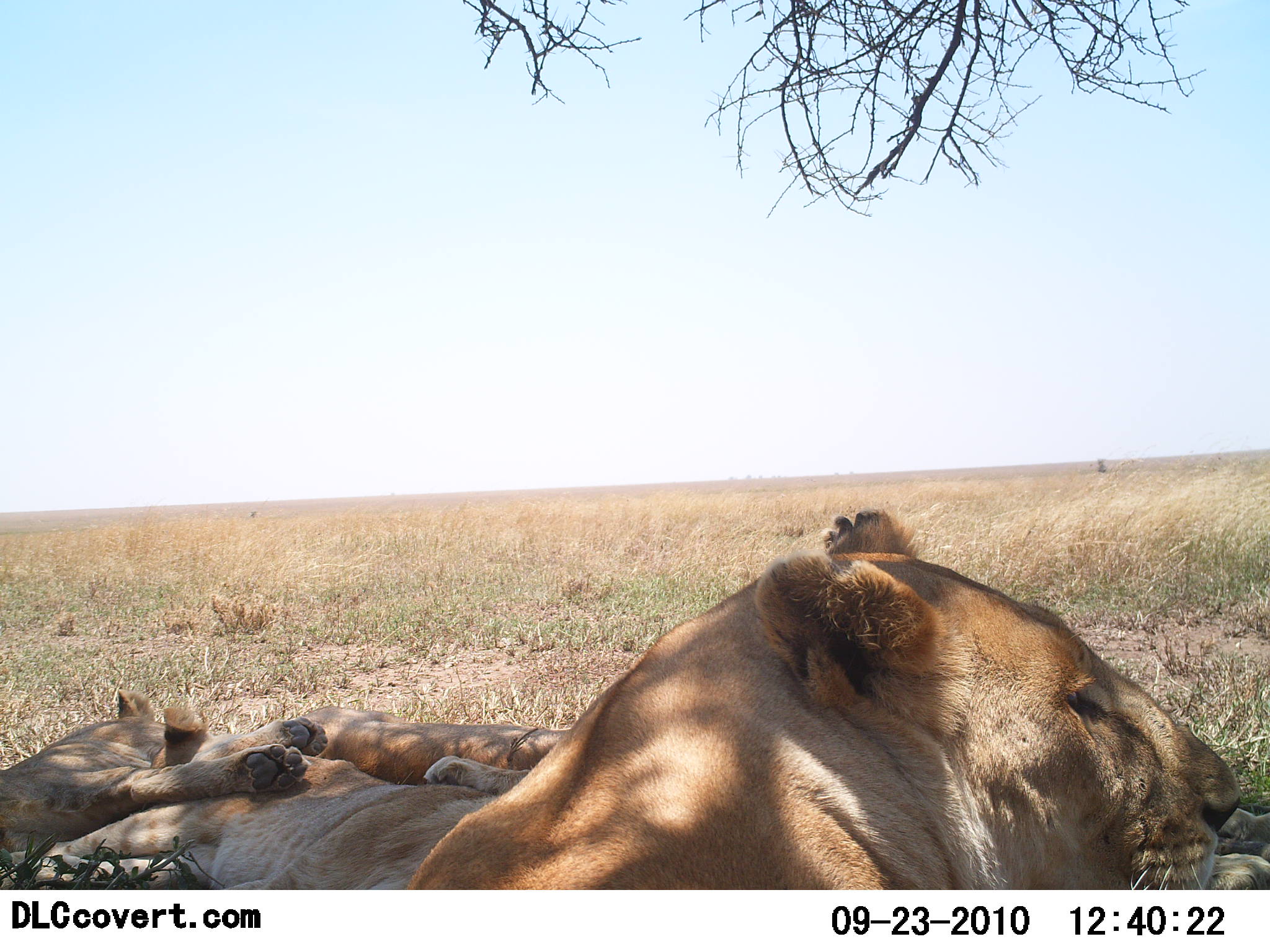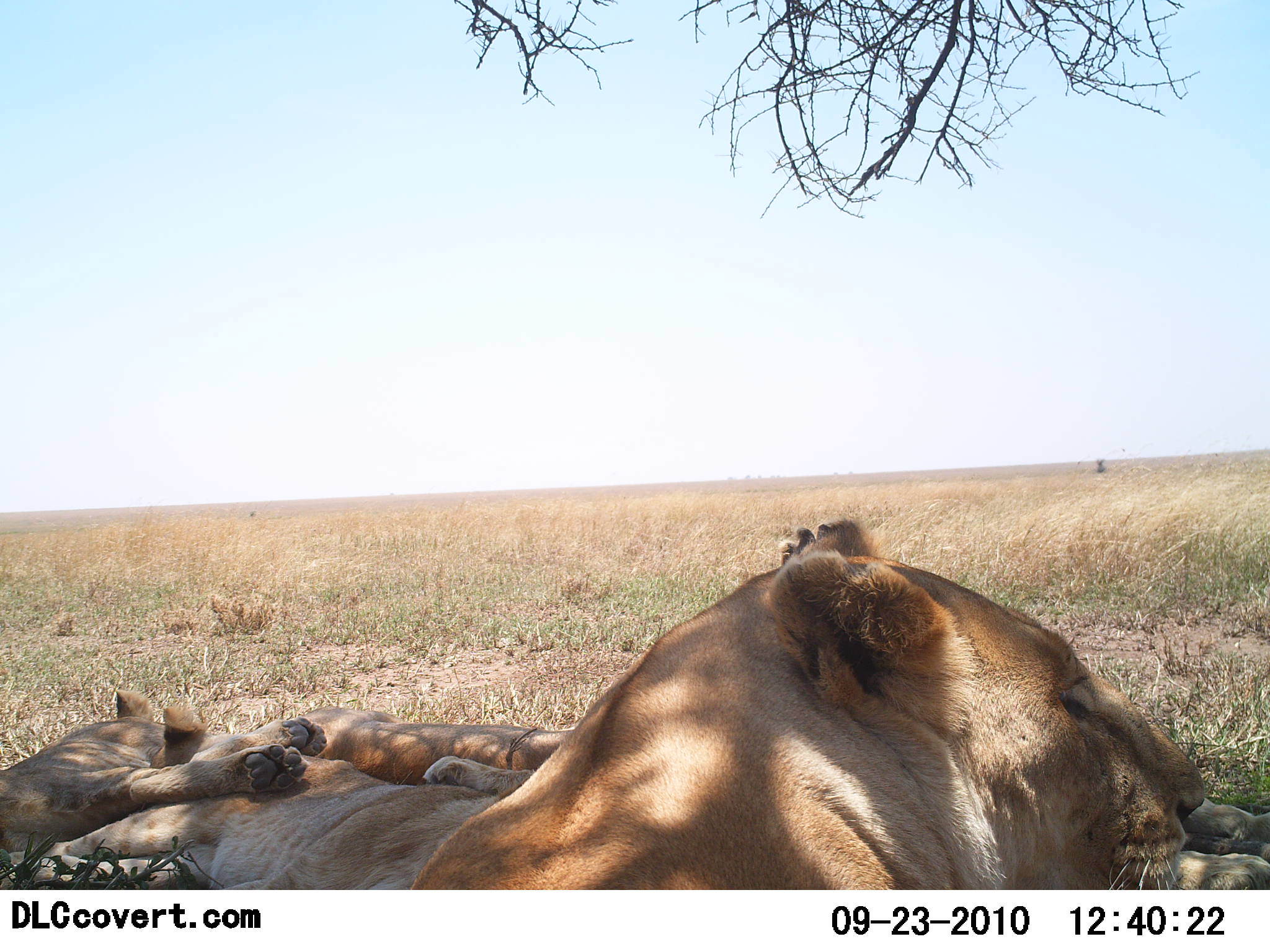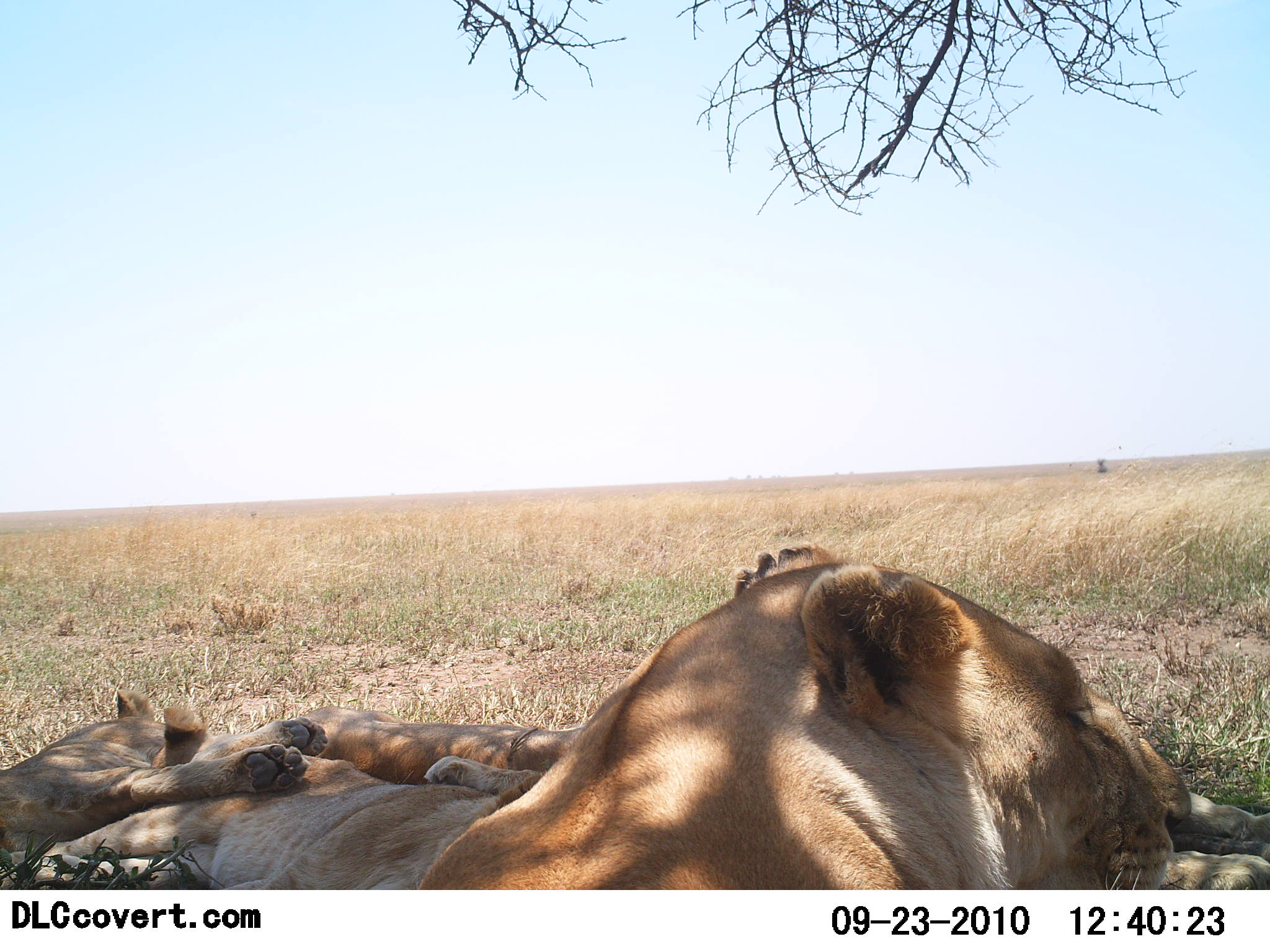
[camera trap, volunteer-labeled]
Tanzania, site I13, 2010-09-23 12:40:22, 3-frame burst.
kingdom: Animalia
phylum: Chordata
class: Mammalia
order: Carnivora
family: Felidae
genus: Panthera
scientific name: Panthera leo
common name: lion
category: lionfemale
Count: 4.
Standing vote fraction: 0%.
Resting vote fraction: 100%.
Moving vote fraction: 0%.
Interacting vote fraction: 6%.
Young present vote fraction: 65%.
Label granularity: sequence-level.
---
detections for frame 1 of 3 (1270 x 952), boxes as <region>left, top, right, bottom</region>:
animal: <region>409, 507, 1239, 891</region>; <region>0, 747, 503, 890</region>; <region>1, 686, 330, 865</region>; <region>271, 703, 572, 798</region>; <region>1207, 807, 1270, 890</region>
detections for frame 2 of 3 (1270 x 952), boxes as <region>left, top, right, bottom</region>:
animal: <region>397, 517, 1206, 889</region>; <region>1, 745, 509, 890</region>; <region>0, 687, 326, 858</region>; <region>280, 705, 577, 793</region>; <region>1174, 796, 1270, 890</region>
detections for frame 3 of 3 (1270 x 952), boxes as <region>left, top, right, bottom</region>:
animal: <region>404, 542, 1192, 889</region>; <region>2, 745, 505, 889</region>; <region>1, 687, 330, 862</region>; <region>291, 703, 596, 788</region>; <region>1166, 791, 1270, 889</region>